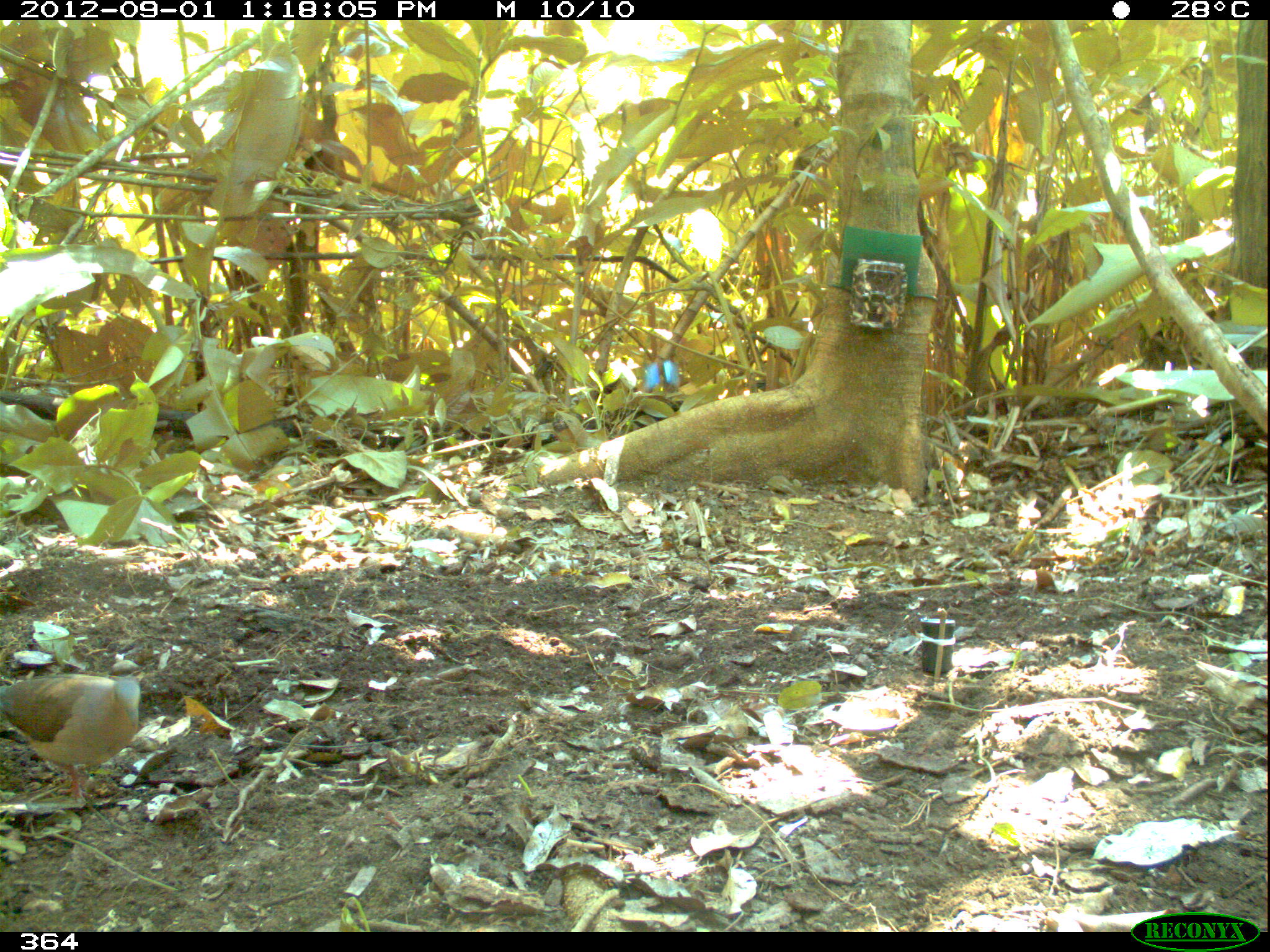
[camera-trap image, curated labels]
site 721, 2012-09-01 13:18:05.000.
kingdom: Animalia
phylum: Chordata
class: Aves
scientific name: Aves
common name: bird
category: unknown bird